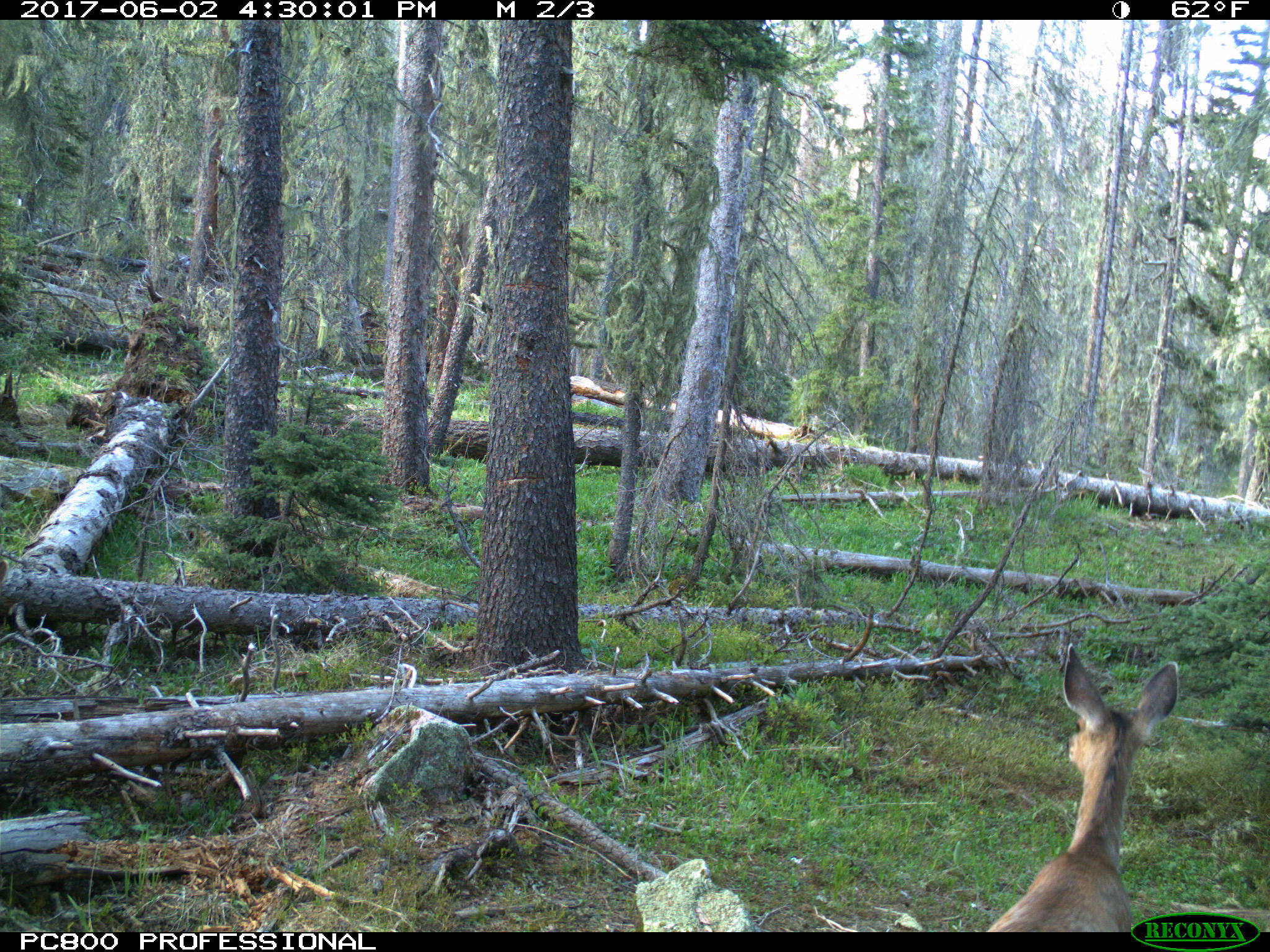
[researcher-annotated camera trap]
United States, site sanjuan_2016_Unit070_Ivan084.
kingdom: Animalia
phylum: Chordata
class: Mammalia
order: Artiodactyla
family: Cervidae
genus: Odocoileus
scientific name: Odocoileus hemionus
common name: mule deer